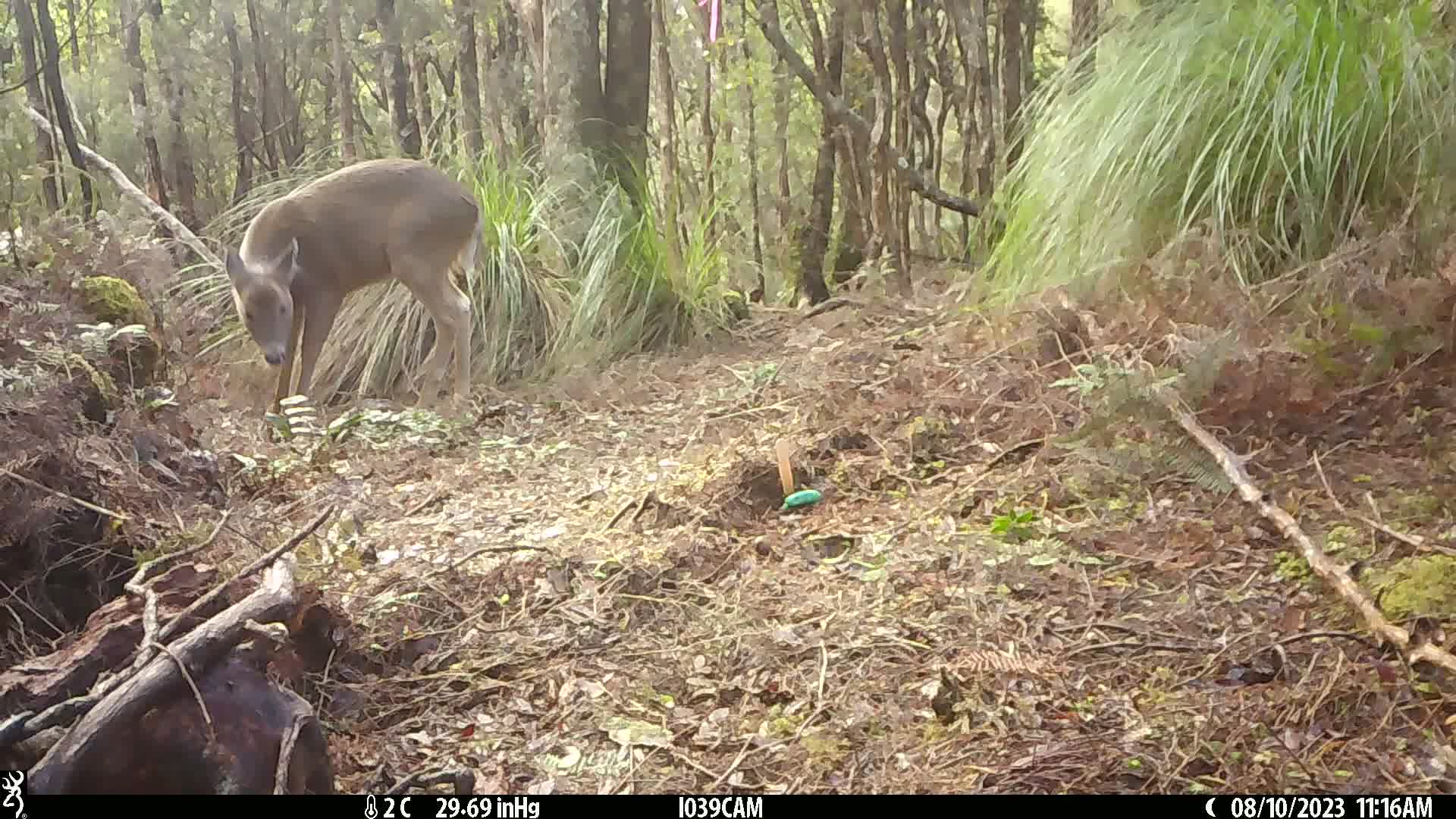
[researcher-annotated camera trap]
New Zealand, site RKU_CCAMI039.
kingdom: Animalia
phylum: Chordata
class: Mammalia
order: Artiodactyla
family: Cervidae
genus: Odocoileus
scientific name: Odocoileus virginianus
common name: white-tailed deer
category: white tailed deer